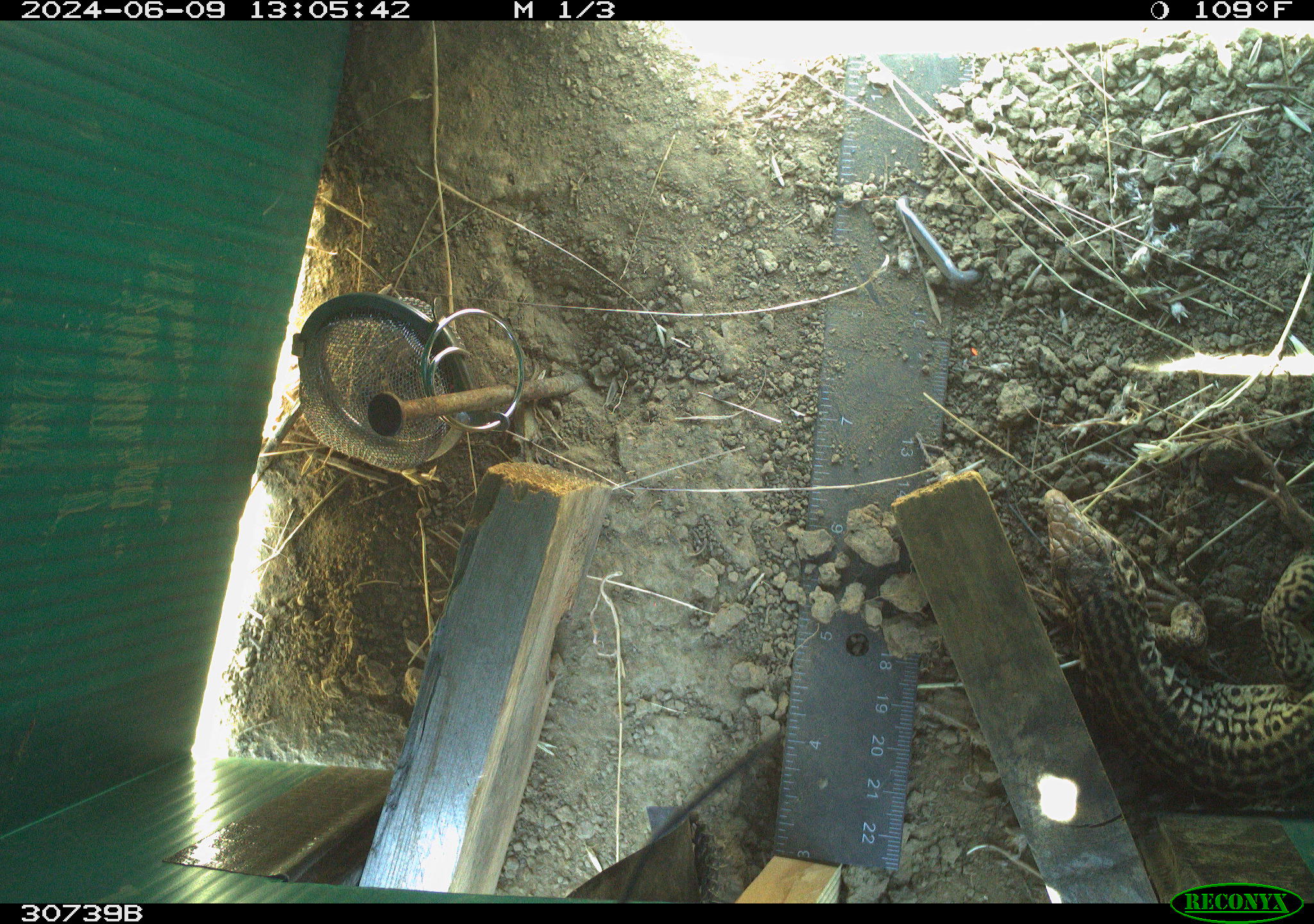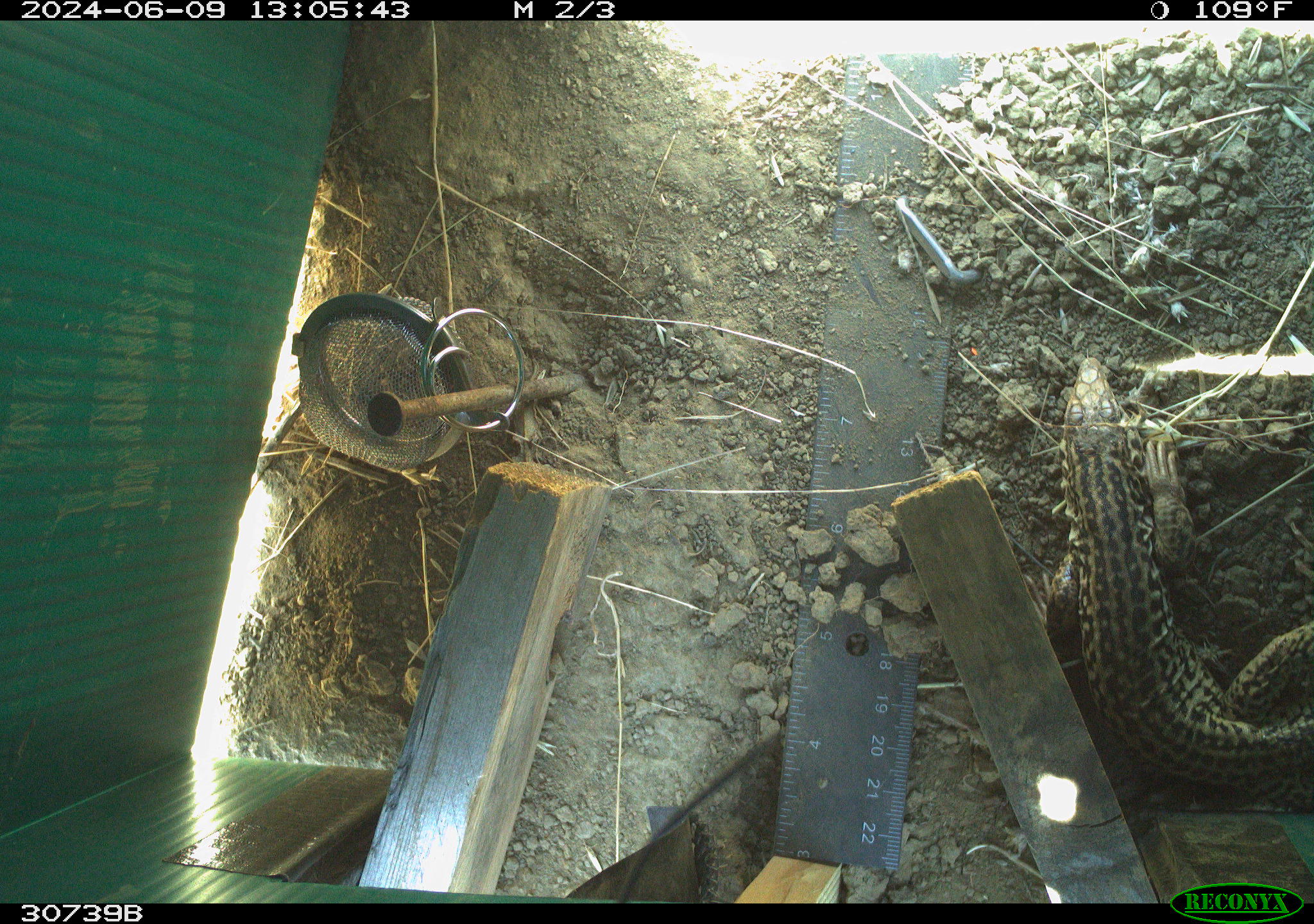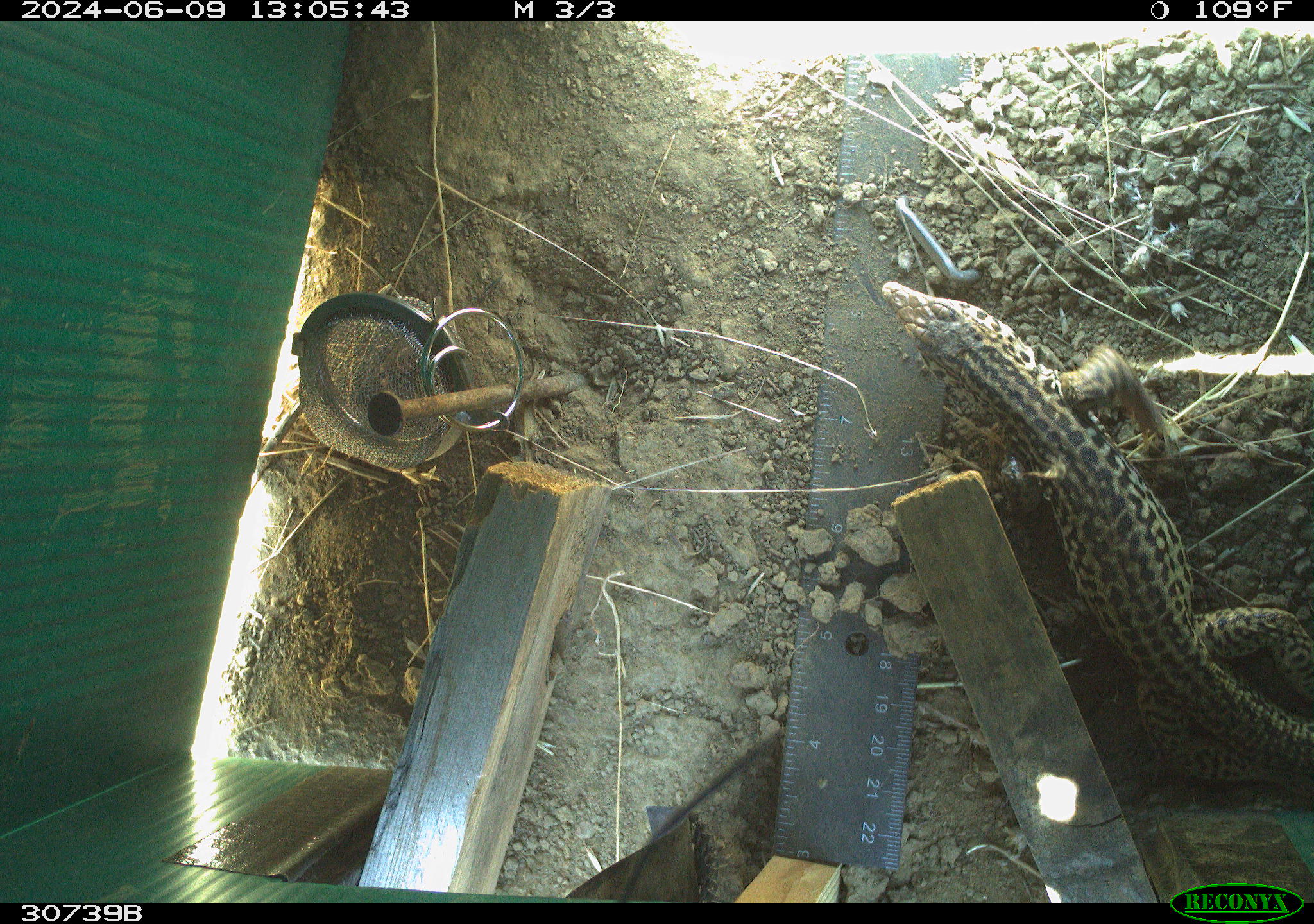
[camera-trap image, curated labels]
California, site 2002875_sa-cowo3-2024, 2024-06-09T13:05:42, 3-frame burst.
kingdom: Animalia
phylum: Chordata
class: Reptilia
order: Squamata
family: Teiidae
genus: Aspidoscelis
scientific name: Aspidoscelis tigris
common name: western whiptail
Western whiptail (Aspidoscelis tigris).